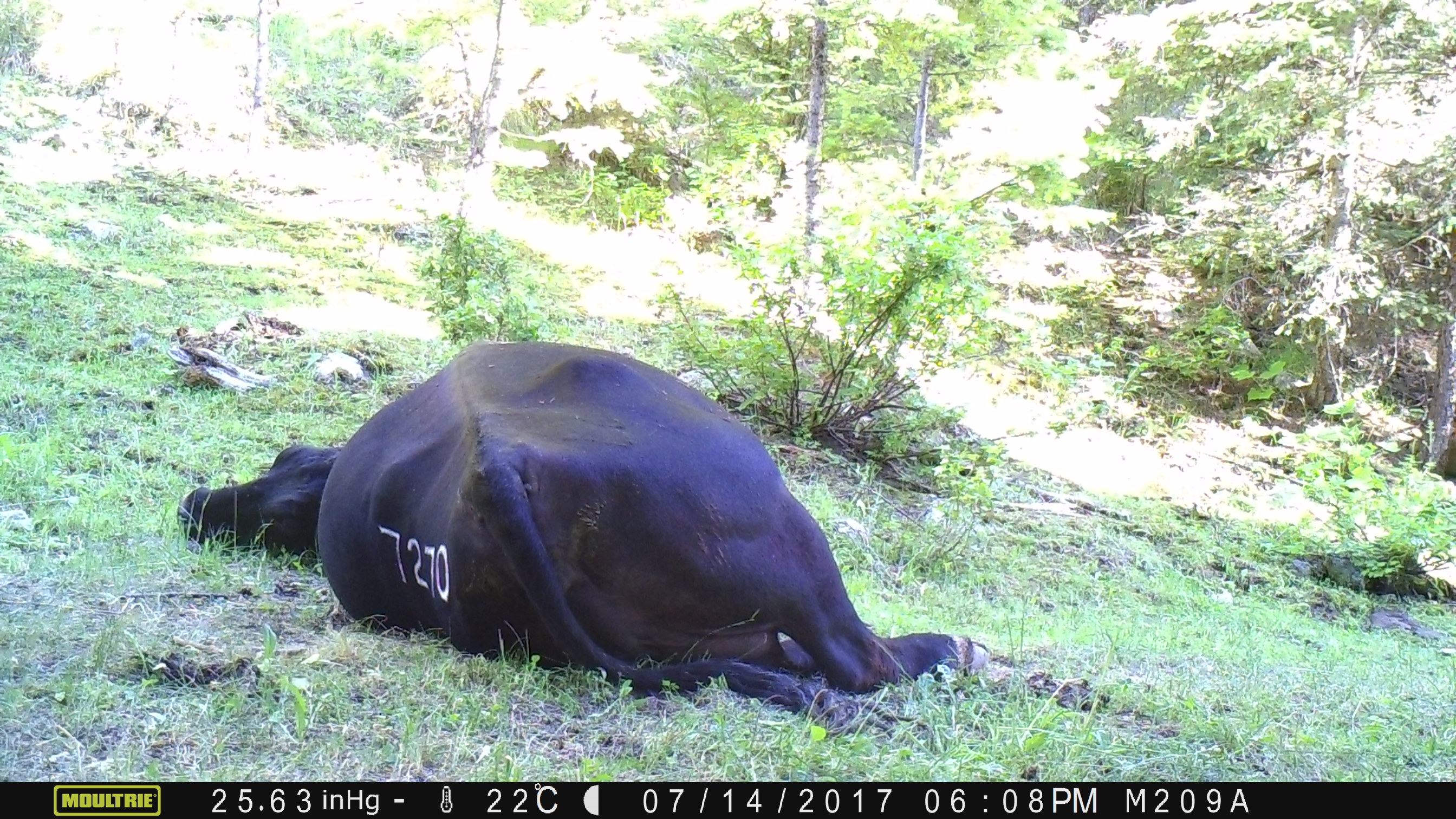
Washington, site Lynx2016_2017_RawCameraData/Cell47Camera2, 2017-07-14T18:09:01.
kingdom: Animalia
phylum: Chordata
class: Mammalia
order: Artiodactyla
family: Bovidae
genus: Bos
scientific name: Bos taurus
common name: domestic cattle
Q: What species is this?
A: Domestic cattle (Bos taurus).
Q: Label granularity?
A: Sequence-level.